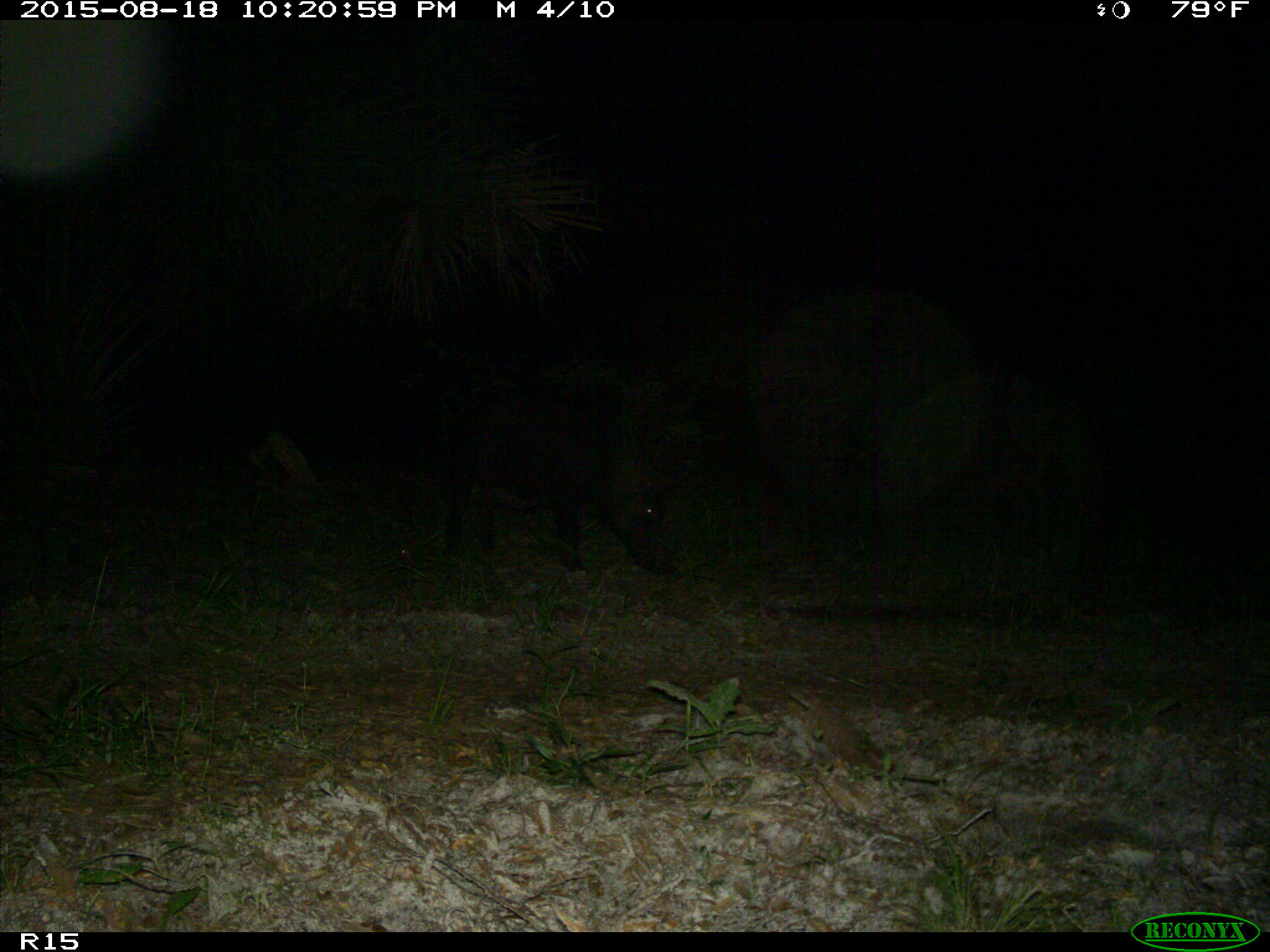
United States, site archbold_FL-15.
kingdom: Animalia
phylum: Chordata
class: Mammalia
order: Artiodactyla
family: Suidae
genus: Sus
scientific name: Sus scrofa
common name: wild boar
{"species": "Sus scrofa (wild boar)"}